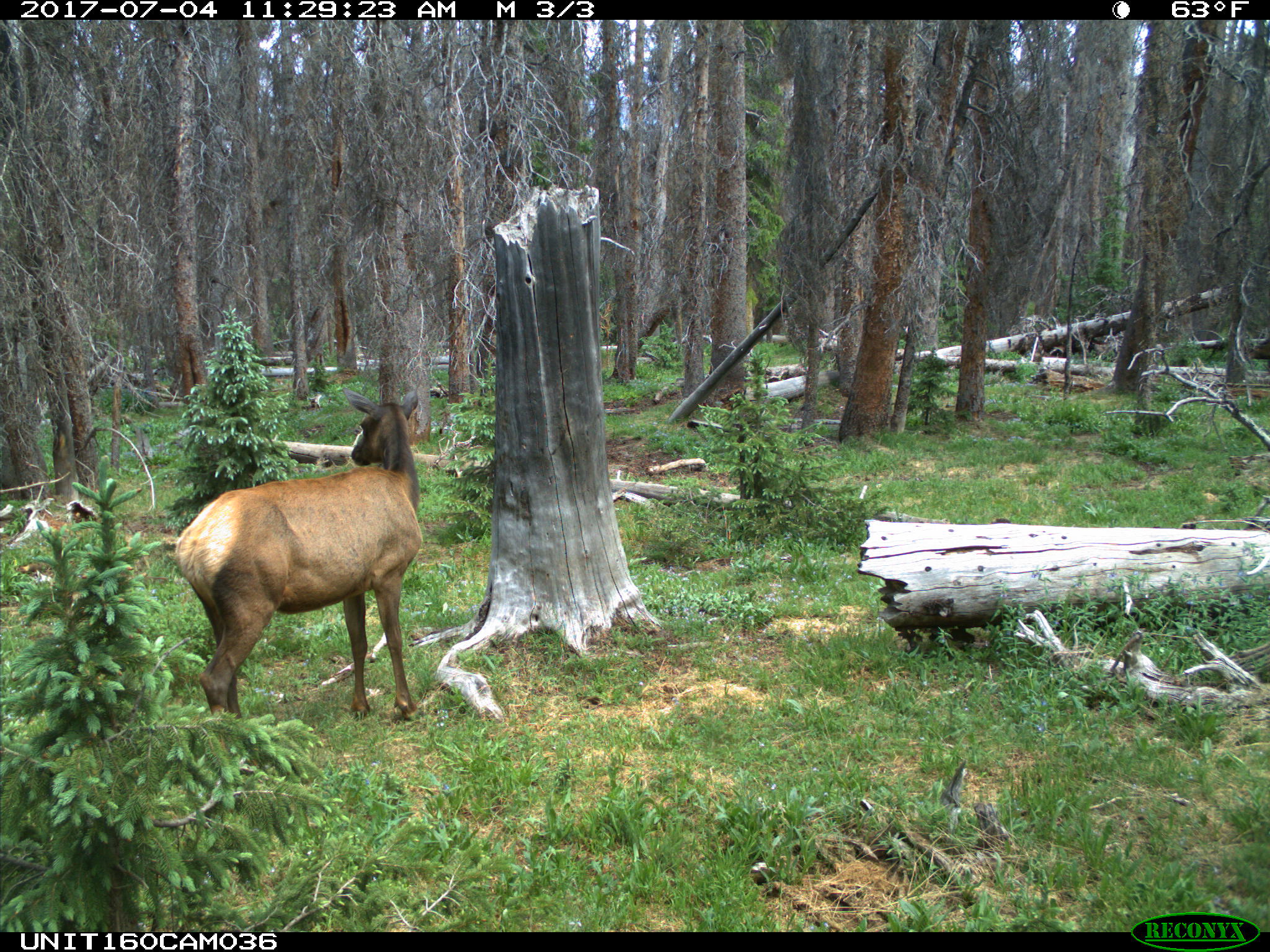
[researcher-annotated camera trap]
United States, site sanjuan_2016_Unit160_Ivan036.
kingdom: Animalia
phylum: Chordata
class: Mammalia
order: Artiodactyla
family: Cervidae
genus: Cervus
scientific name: Cervus elaphus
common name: red deer